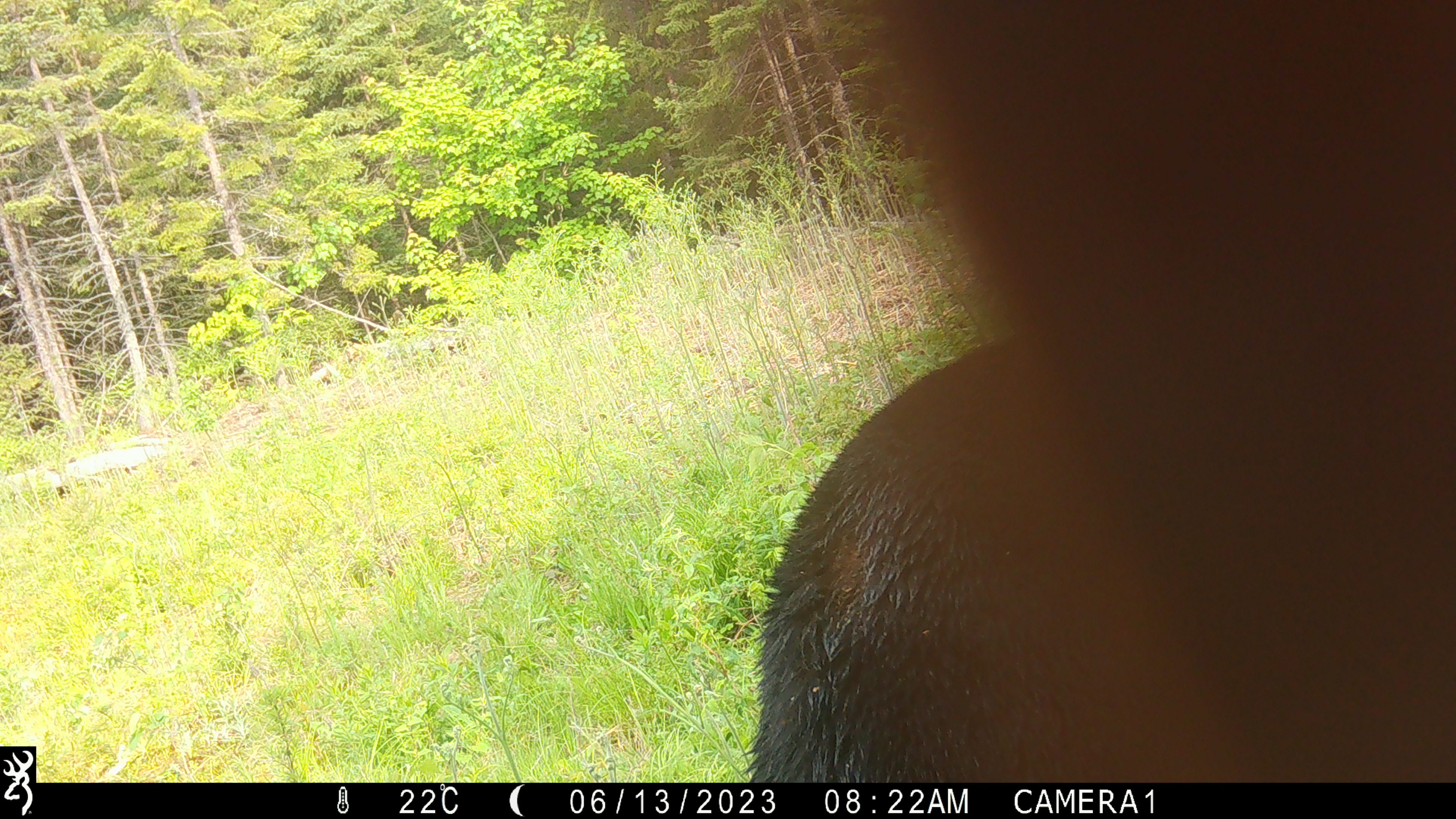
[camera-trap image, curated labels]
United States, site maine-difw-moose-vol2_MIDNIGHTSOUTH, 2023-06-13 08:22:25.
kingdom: Animalia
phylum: Chordata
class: Mammalia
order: Carnivora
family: Ursidae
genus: Ursus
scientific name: Ursus americanus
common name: black bear